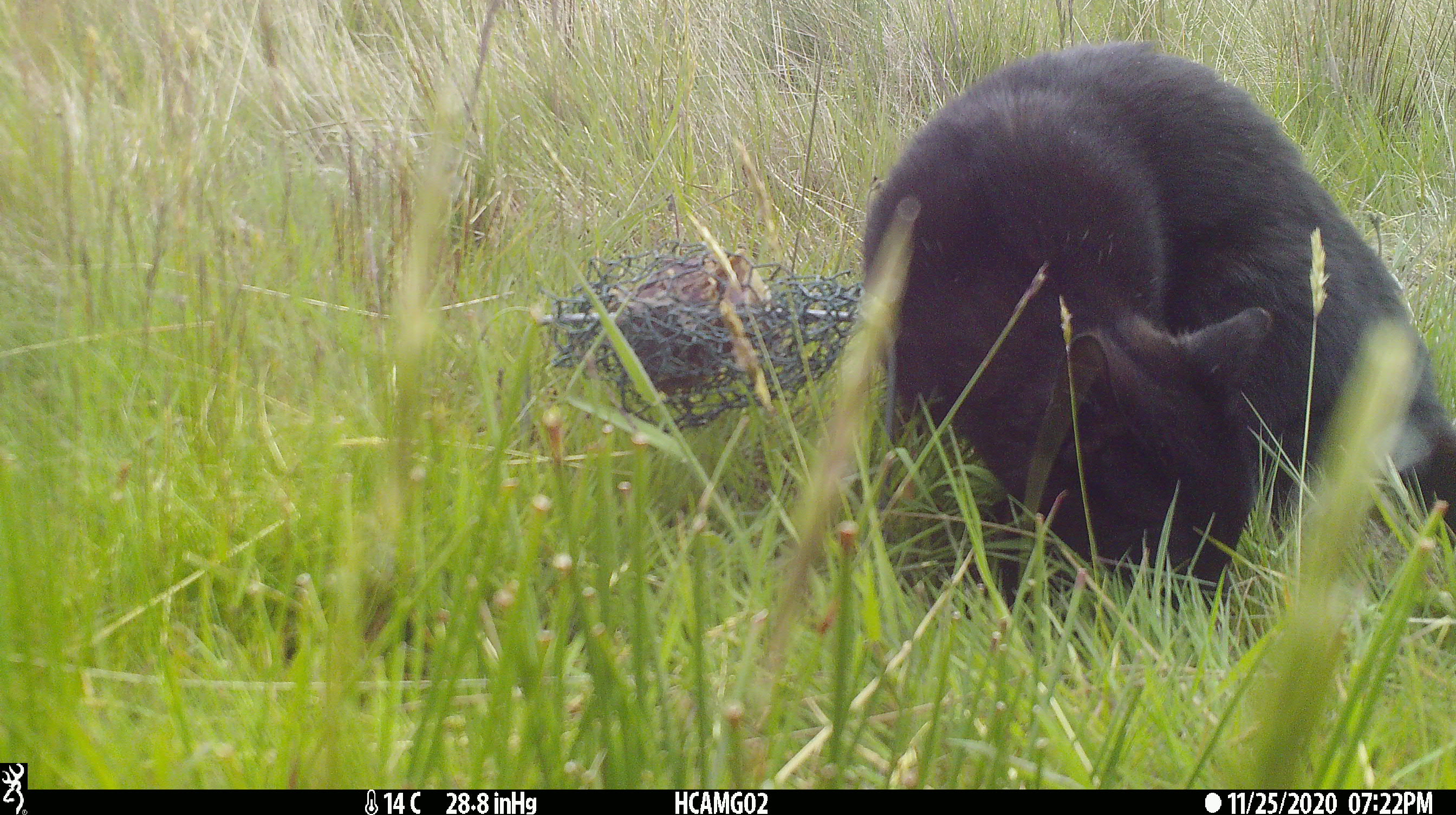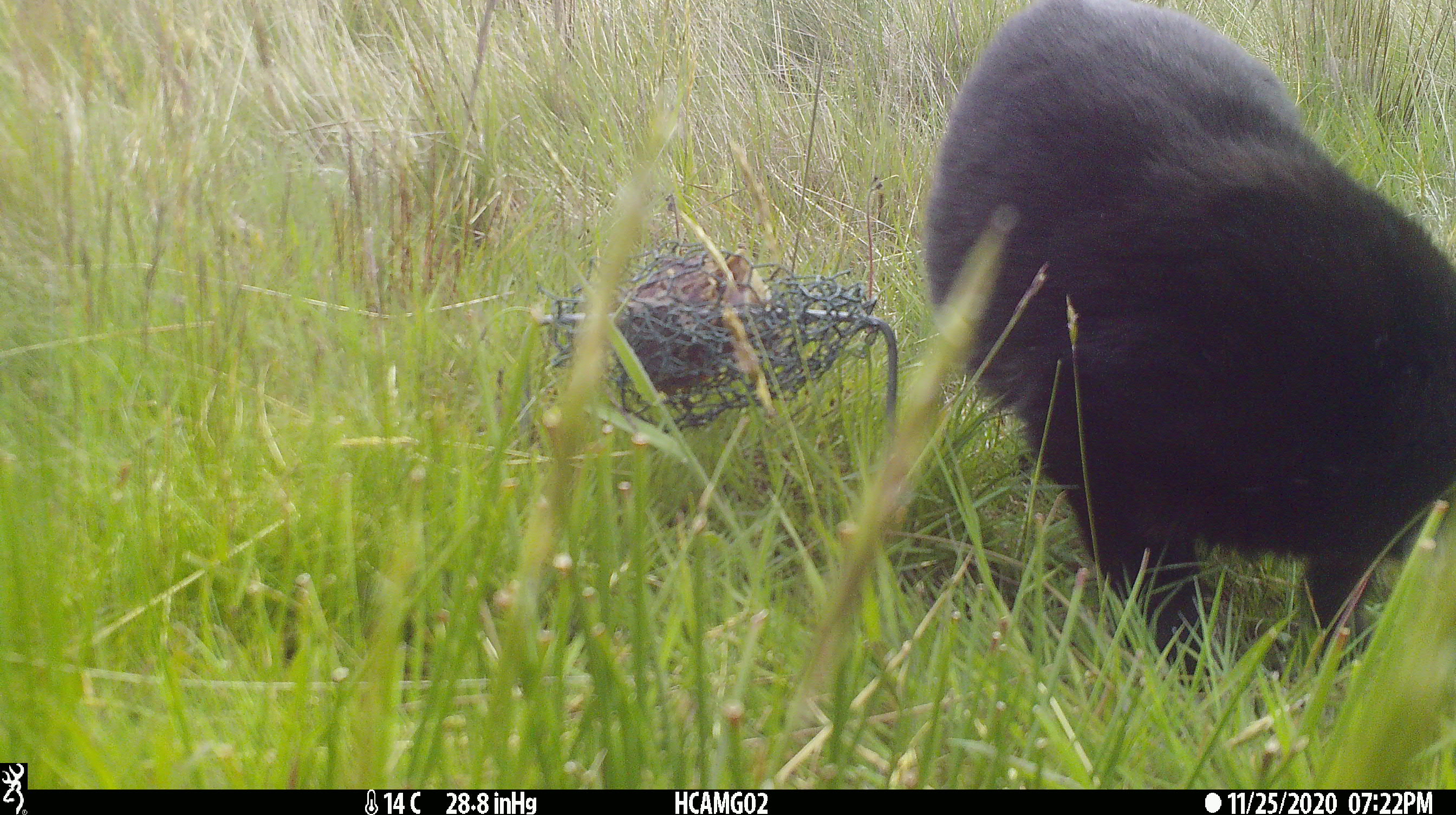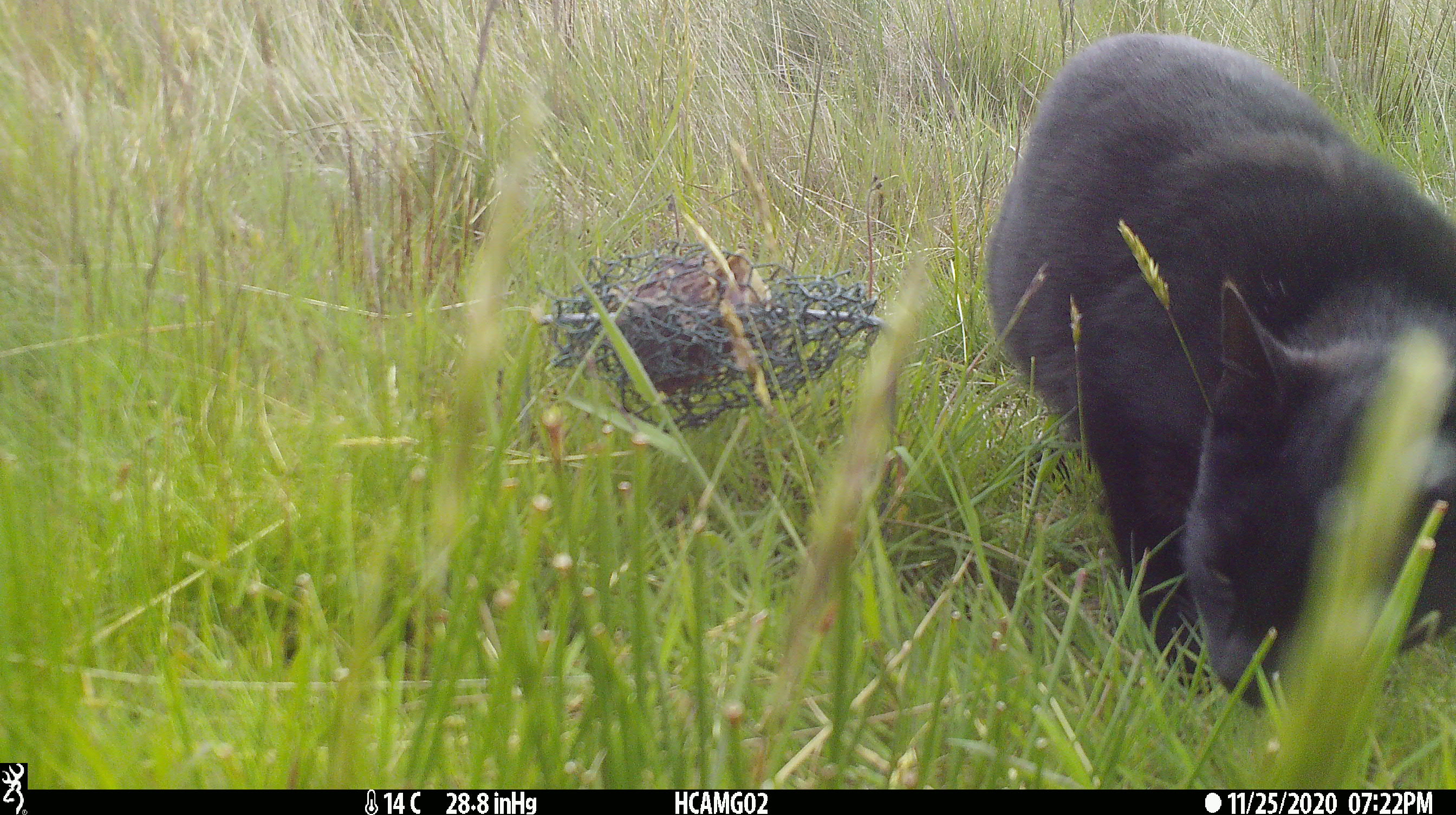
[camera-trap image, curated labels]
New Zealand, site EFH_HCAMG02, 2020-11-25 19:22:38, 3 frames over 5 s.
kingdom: Animalia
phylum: Chordata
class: Mammalia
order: Carnivora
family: Felidae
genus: Felis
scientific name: Felis catus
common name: domestic cat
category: cat